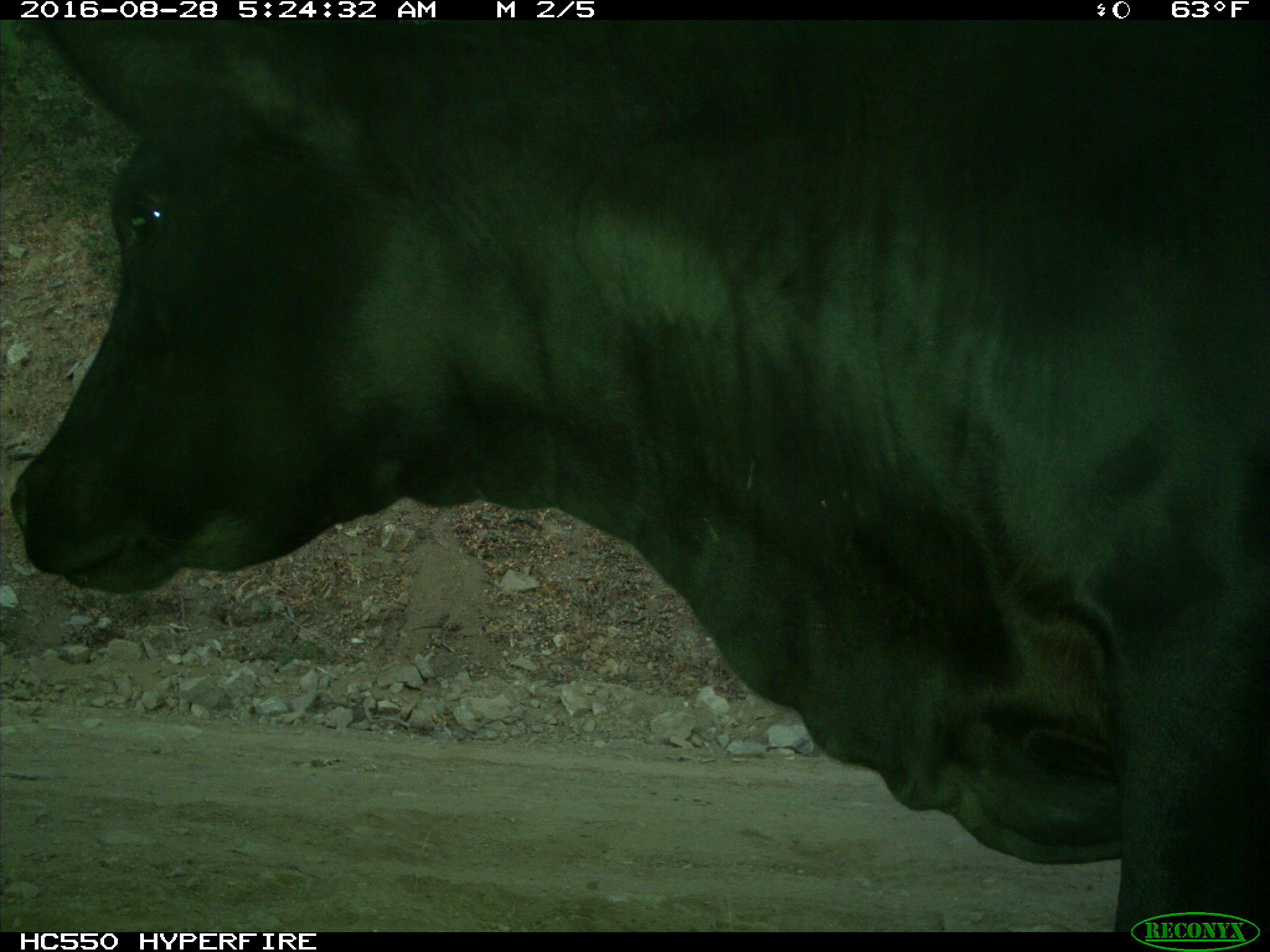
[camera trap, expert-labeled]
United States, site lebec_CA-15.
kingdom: Animalia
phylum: Chordata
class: Mammalia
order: Artiodactyla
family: Bovidae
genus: Bos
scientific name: Bos taurus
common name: domestic cow